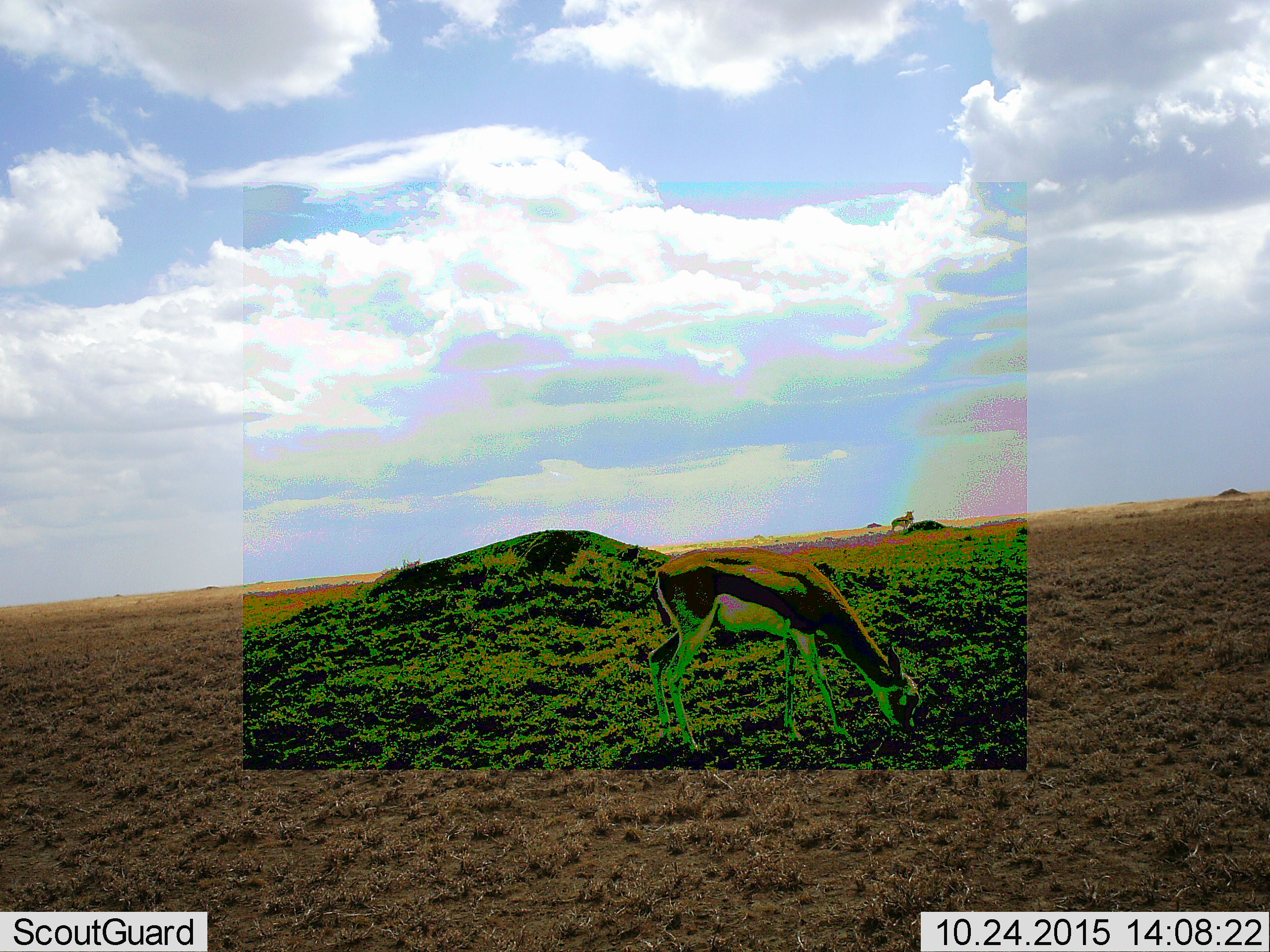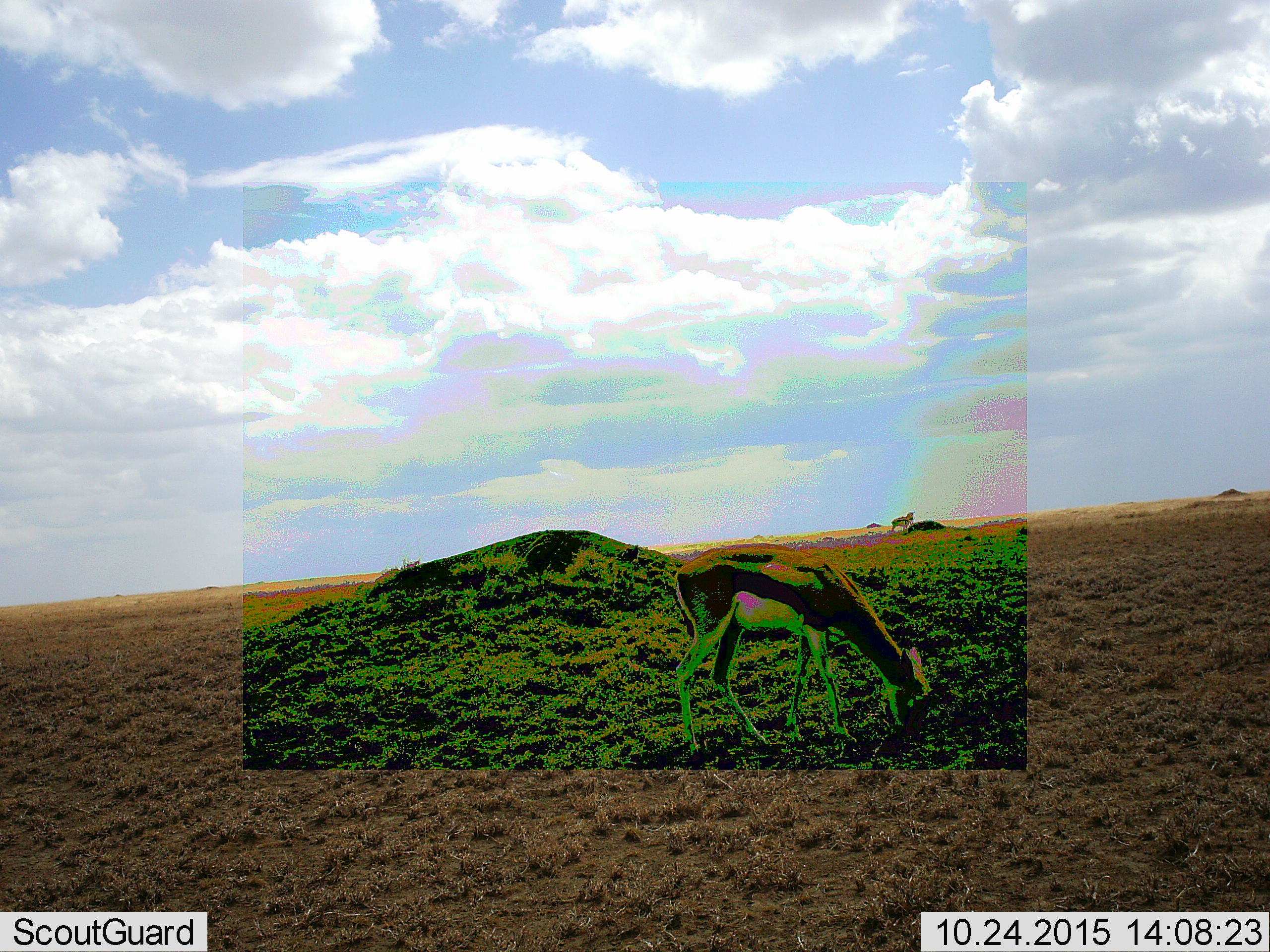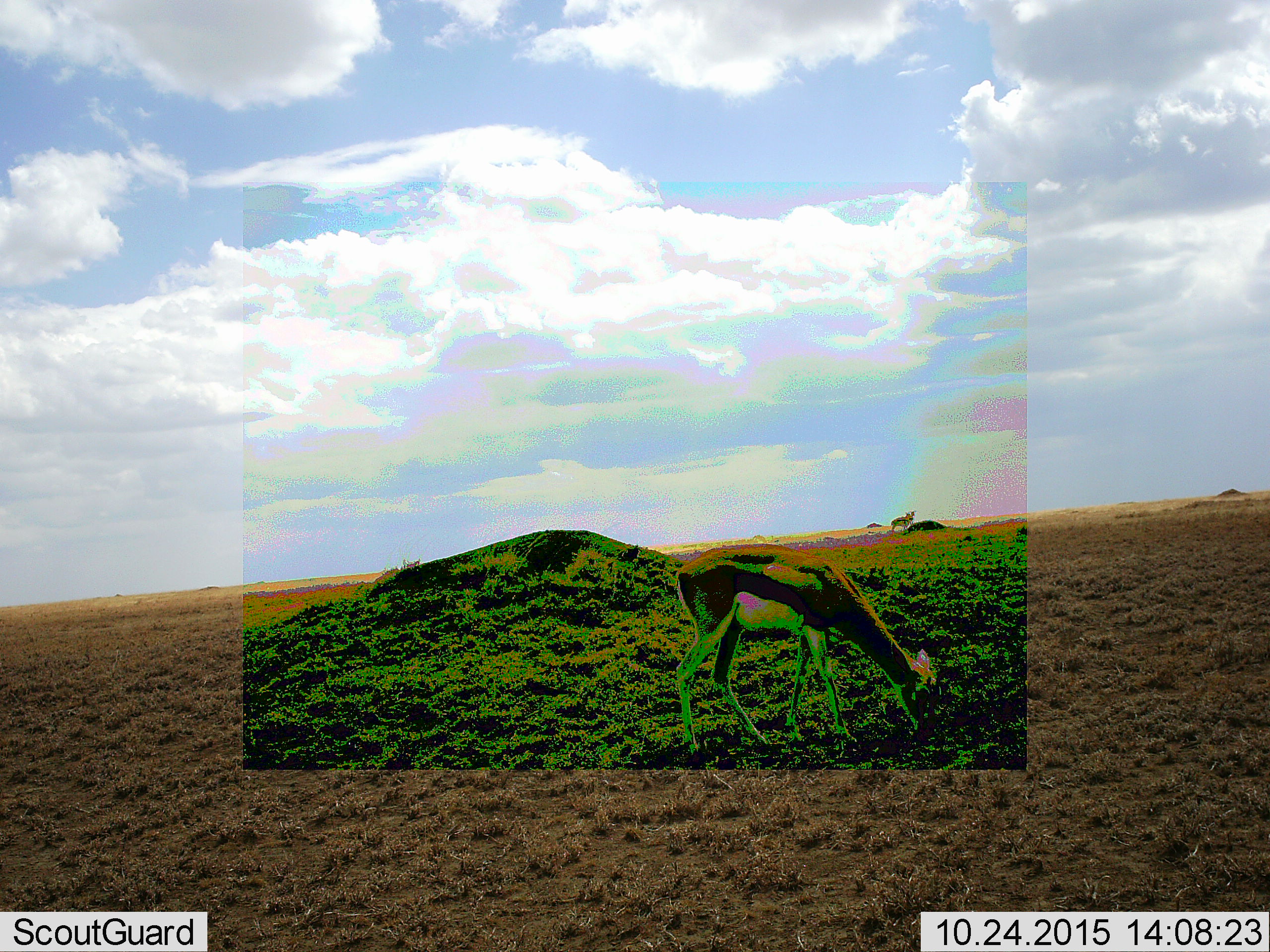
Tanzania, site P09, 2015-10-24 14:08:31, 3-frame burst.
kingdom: Animalia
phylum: Chordata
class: Mammalia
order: Artiodactyla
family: Bovidae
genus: Eudorcas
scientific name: Eudorcas thomsonii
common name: thomson's gazelle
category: gazellethomsons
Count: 2.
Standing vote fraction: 67%.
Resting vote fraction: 0%.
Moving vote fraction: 0%.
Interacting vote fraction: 0%.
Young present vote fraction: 0%.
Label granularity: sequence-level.